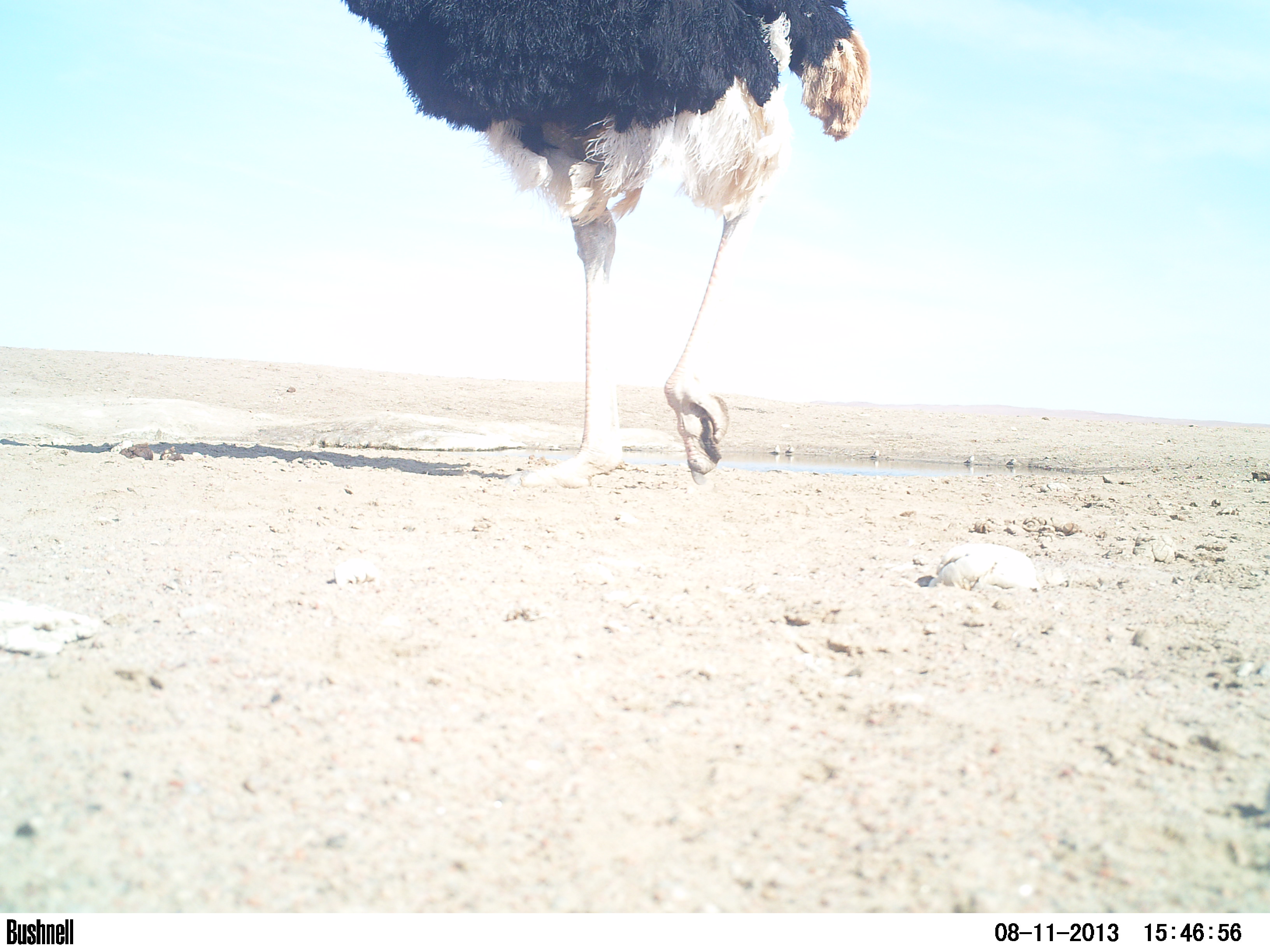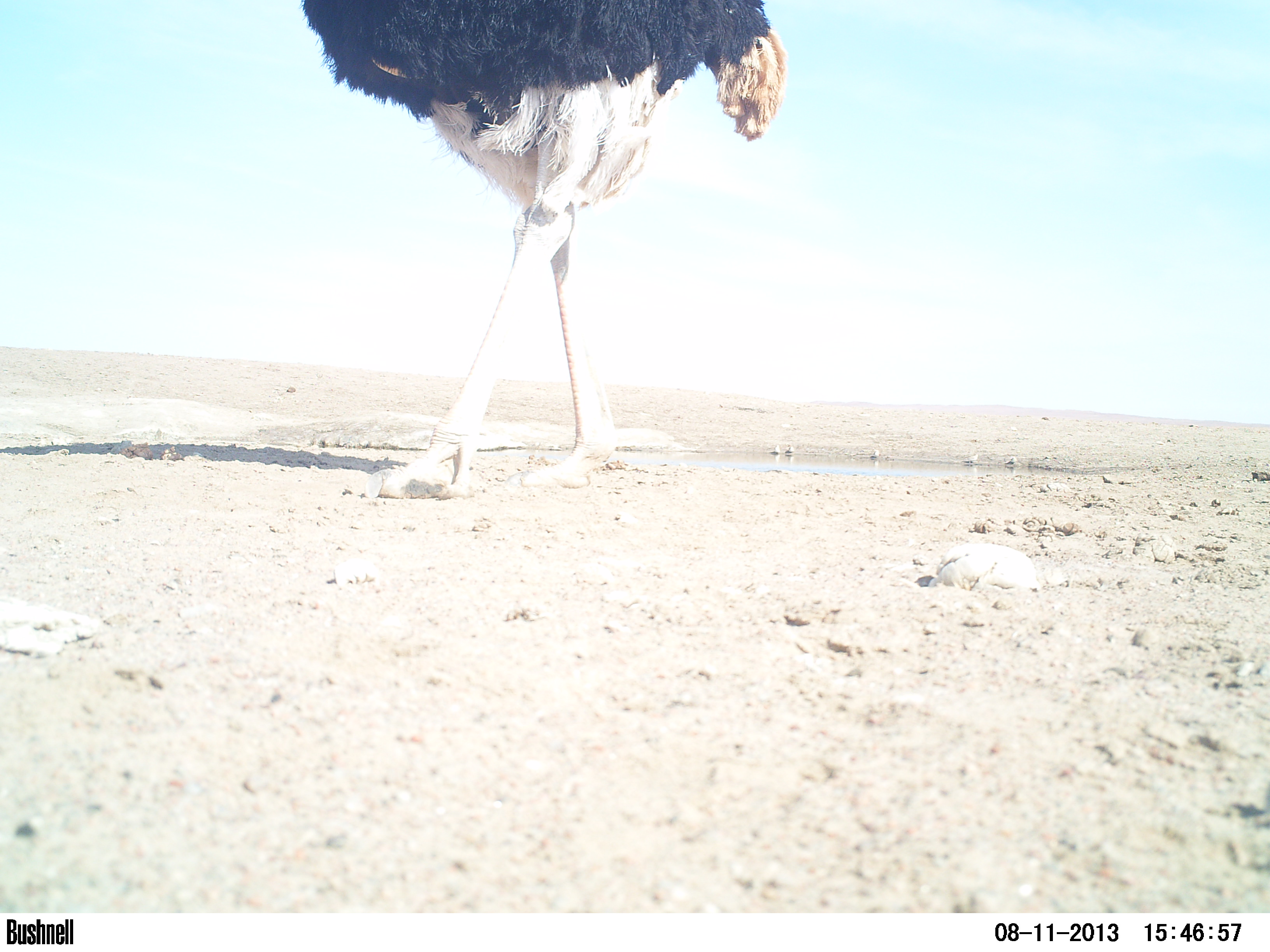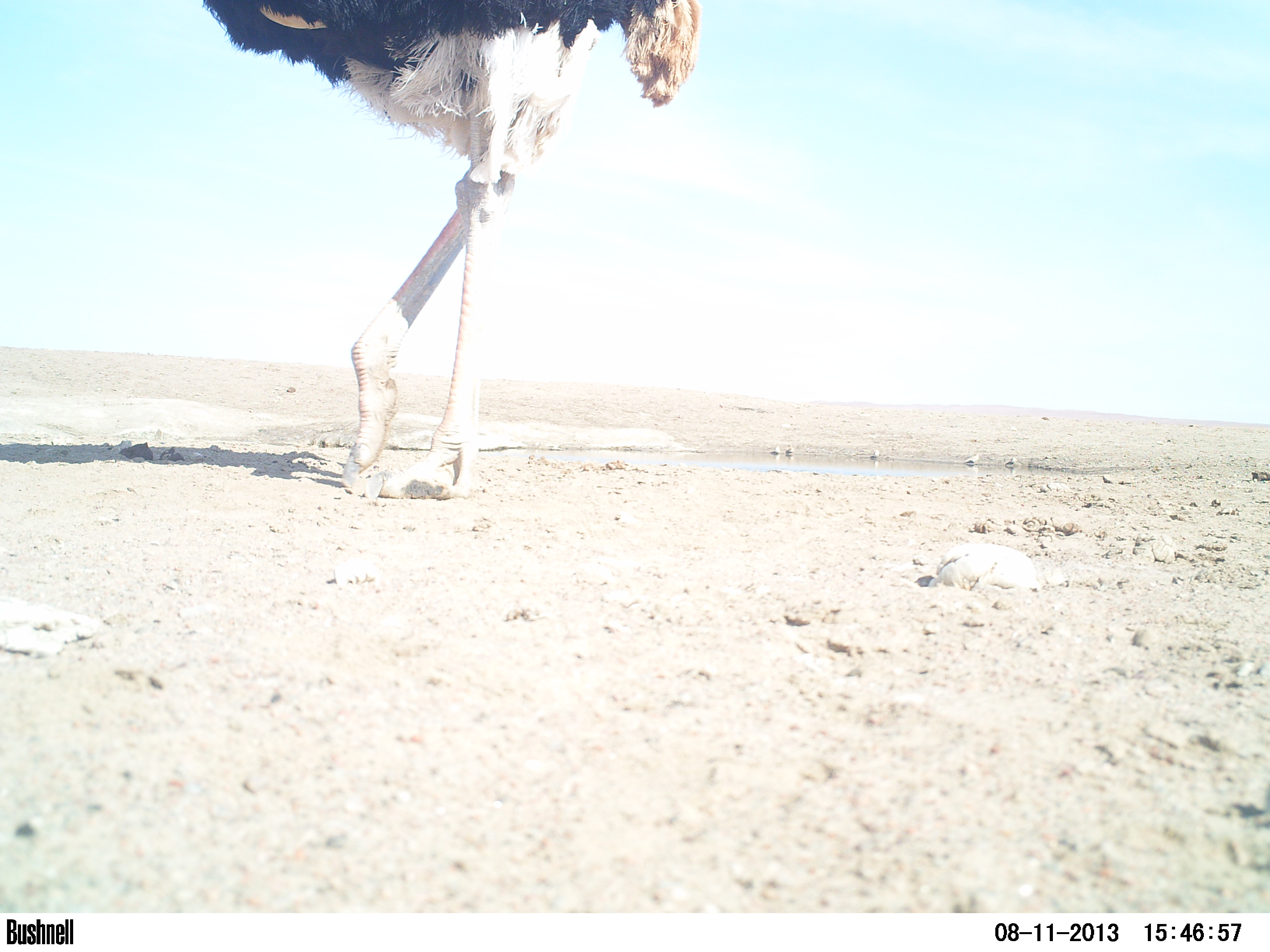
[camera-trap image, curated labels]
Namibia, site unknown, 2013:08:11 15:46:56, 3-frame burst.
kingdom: Animalia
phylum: Chordata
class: Aves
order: Struthioniformes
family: Struthionidae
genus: Struthio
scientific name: Struthio camelus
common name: common ostrich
Struthio camelus (common ostrich).